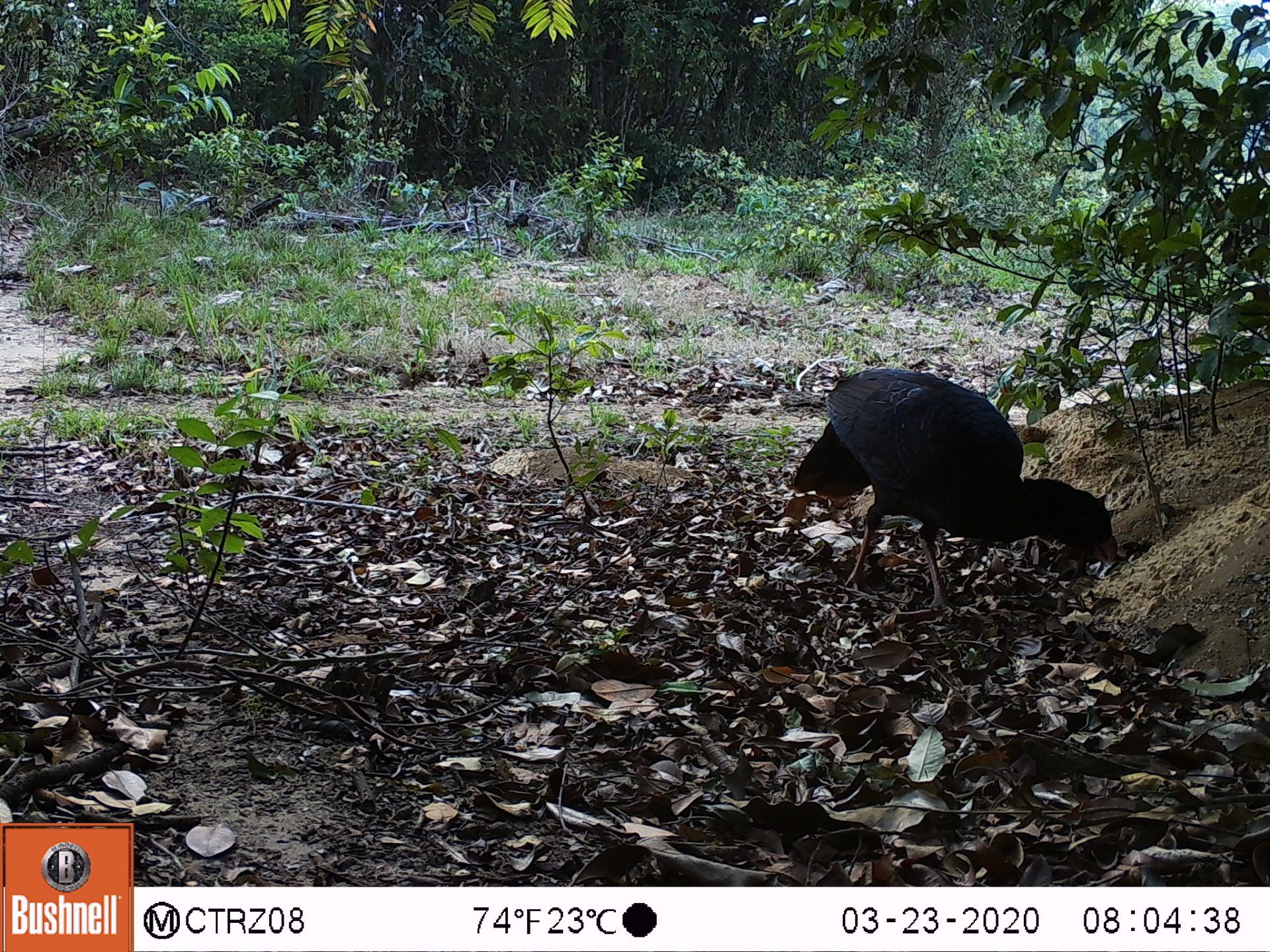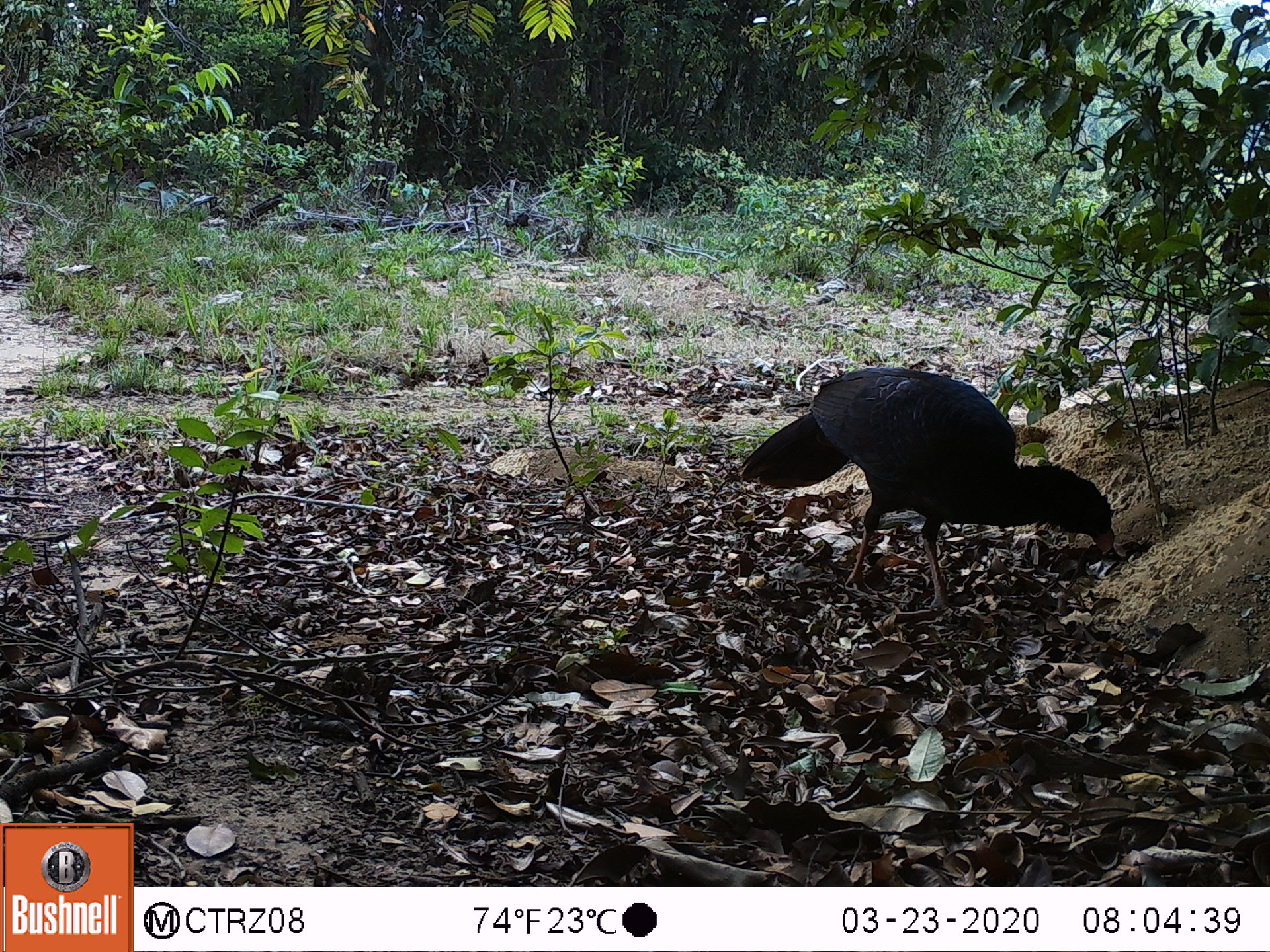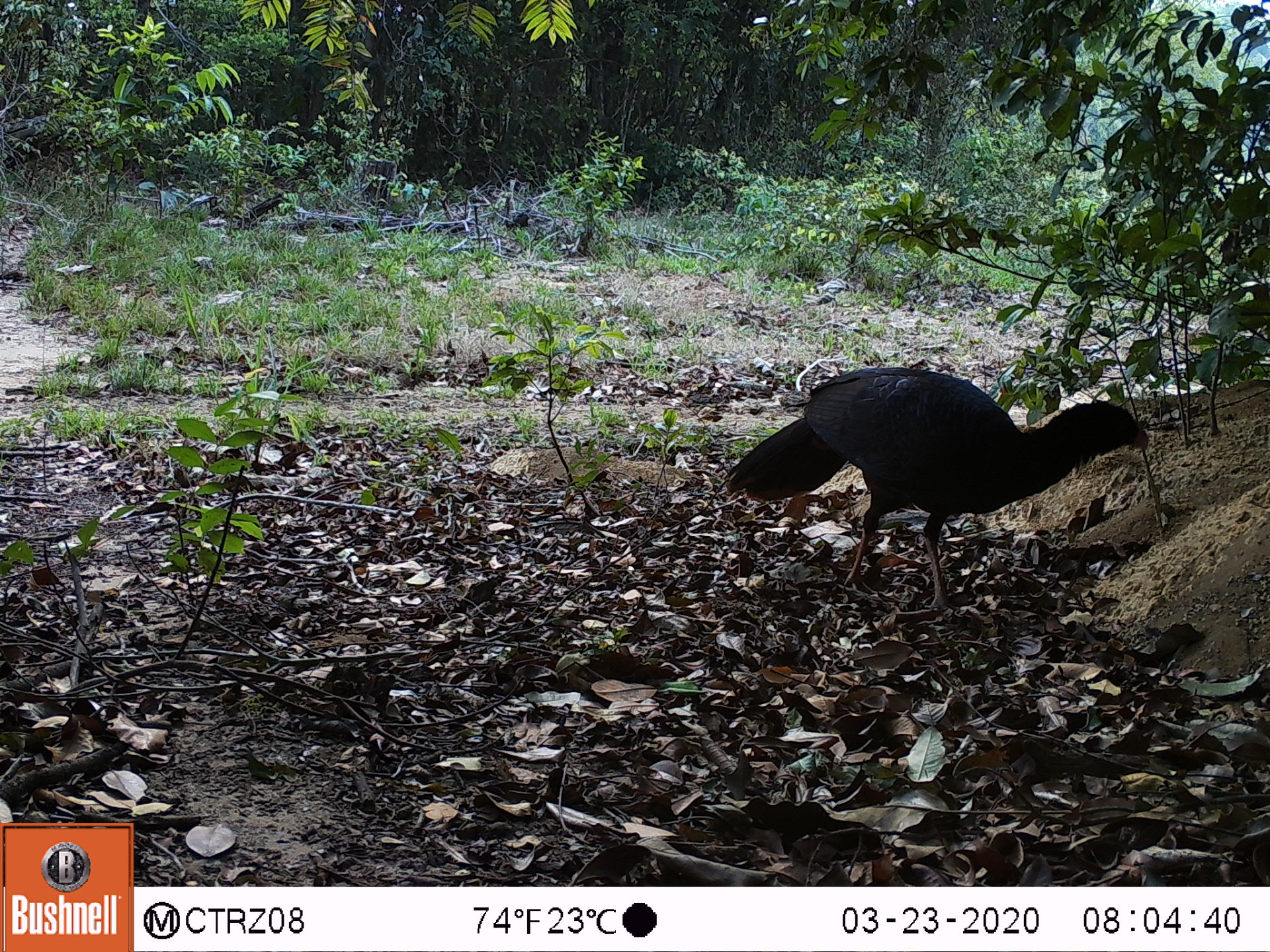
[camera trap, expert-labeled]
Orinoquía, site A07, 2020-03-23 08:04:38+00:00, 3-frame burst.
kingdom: Animalia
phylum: Chordata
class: Aves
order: Galliformes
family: Cracidae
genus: Mitu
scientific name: Mitu salvini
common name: salvin's currasow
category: salvins curassow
Salvins curassow (salvin's currasow) (Mitu salvini).